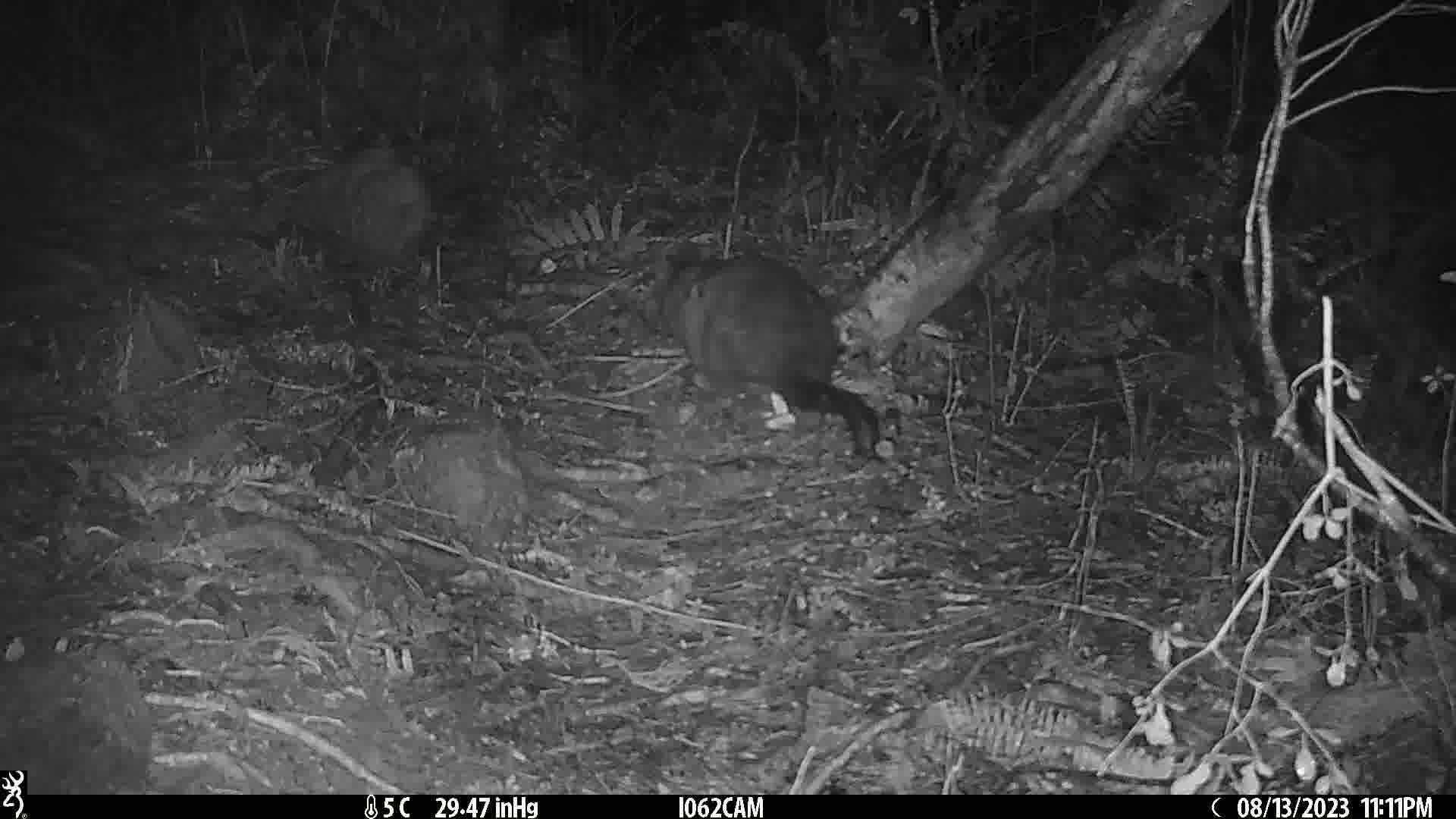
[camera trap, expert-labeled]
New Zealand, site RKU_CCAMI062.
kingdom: Animalia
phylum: Chordata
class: Mammalia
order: Diprotodontia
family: Phalangeridae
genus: Trichosurus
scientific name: Trichosurus vulpecula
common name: common brushtail possum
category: possum